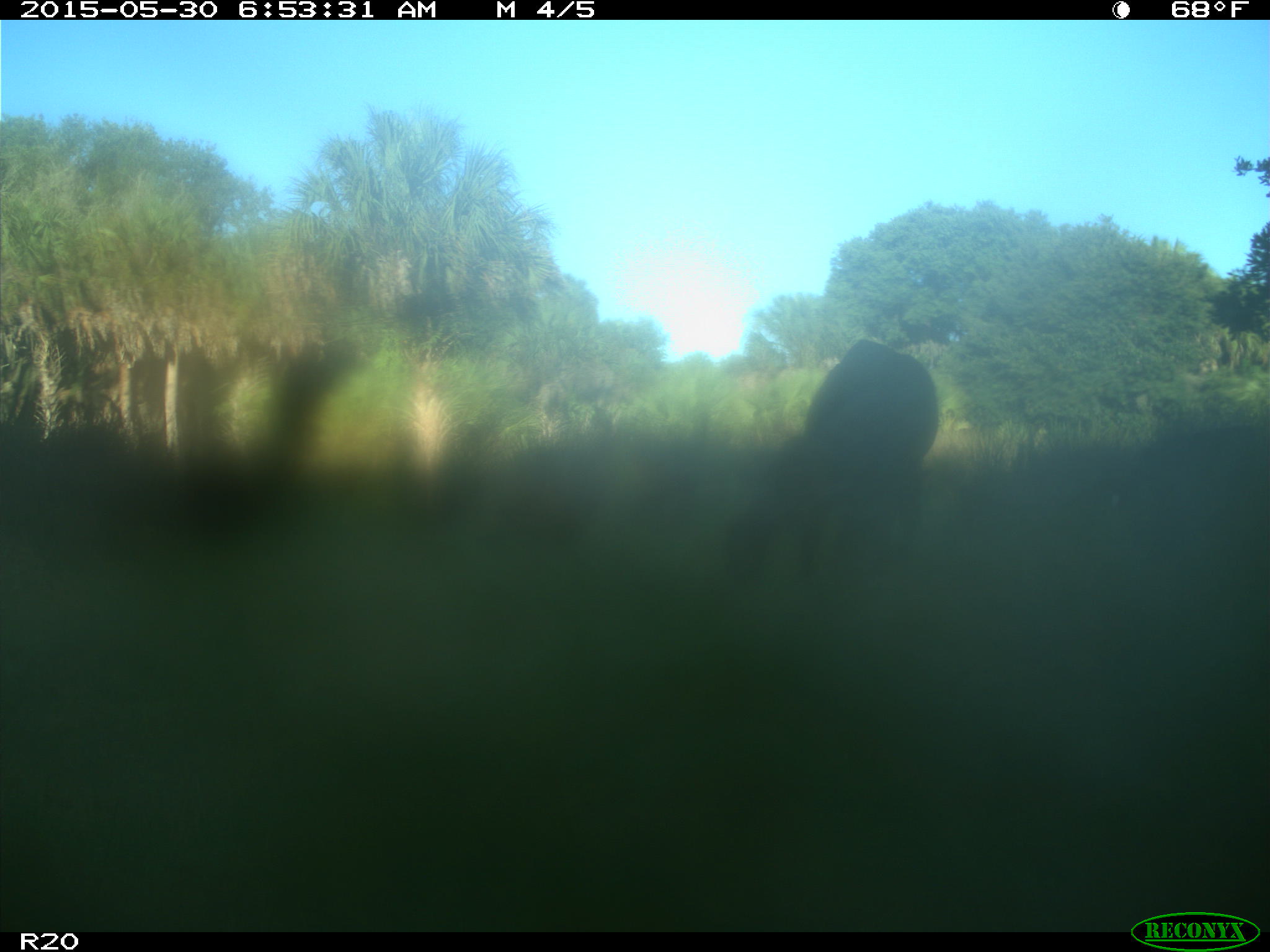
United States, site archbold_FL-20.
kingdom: Animalia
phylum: Chordata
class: Mammalia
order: Artiodactyla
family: Bovidae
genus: Bos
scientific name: Bos taurus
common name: domestic cow